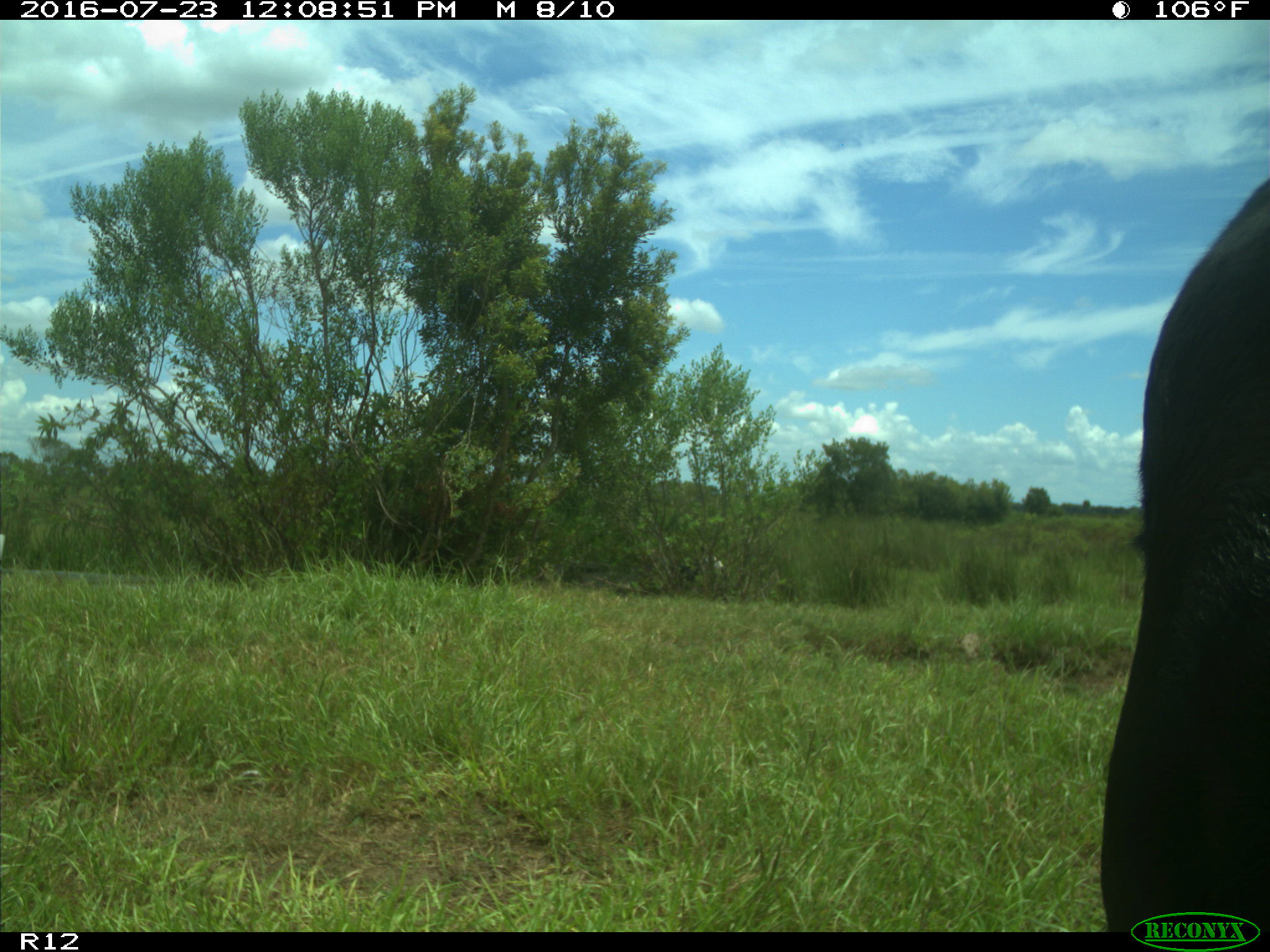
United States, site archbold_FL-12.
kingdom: Animalia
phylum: Chordata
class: Mammalia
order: Artiodactyla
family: Bovidae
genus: Bos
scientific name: Bos taurus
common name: domestic cow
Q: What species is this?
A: Bos taurus (domestic cow).